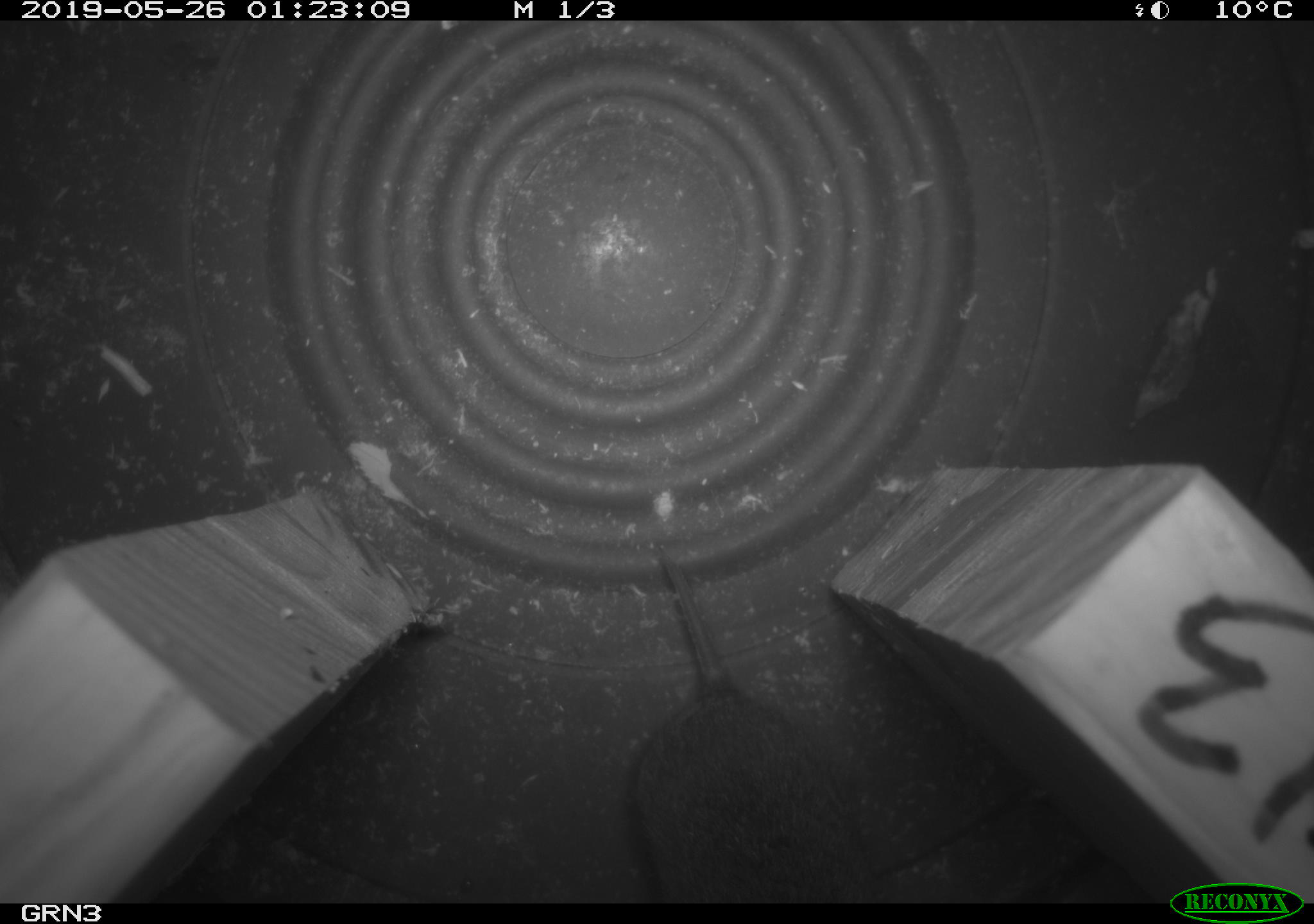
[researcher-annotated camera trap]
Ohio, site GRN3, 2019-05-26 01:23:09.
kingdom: Animalia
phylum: Chordata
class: Mammalia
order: Rodentia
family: Cricetidae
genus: Microtus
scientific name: Microtus pennsylvanicus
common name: meadow vole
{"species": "meadow vole (Microtus pennsylvanicus)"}